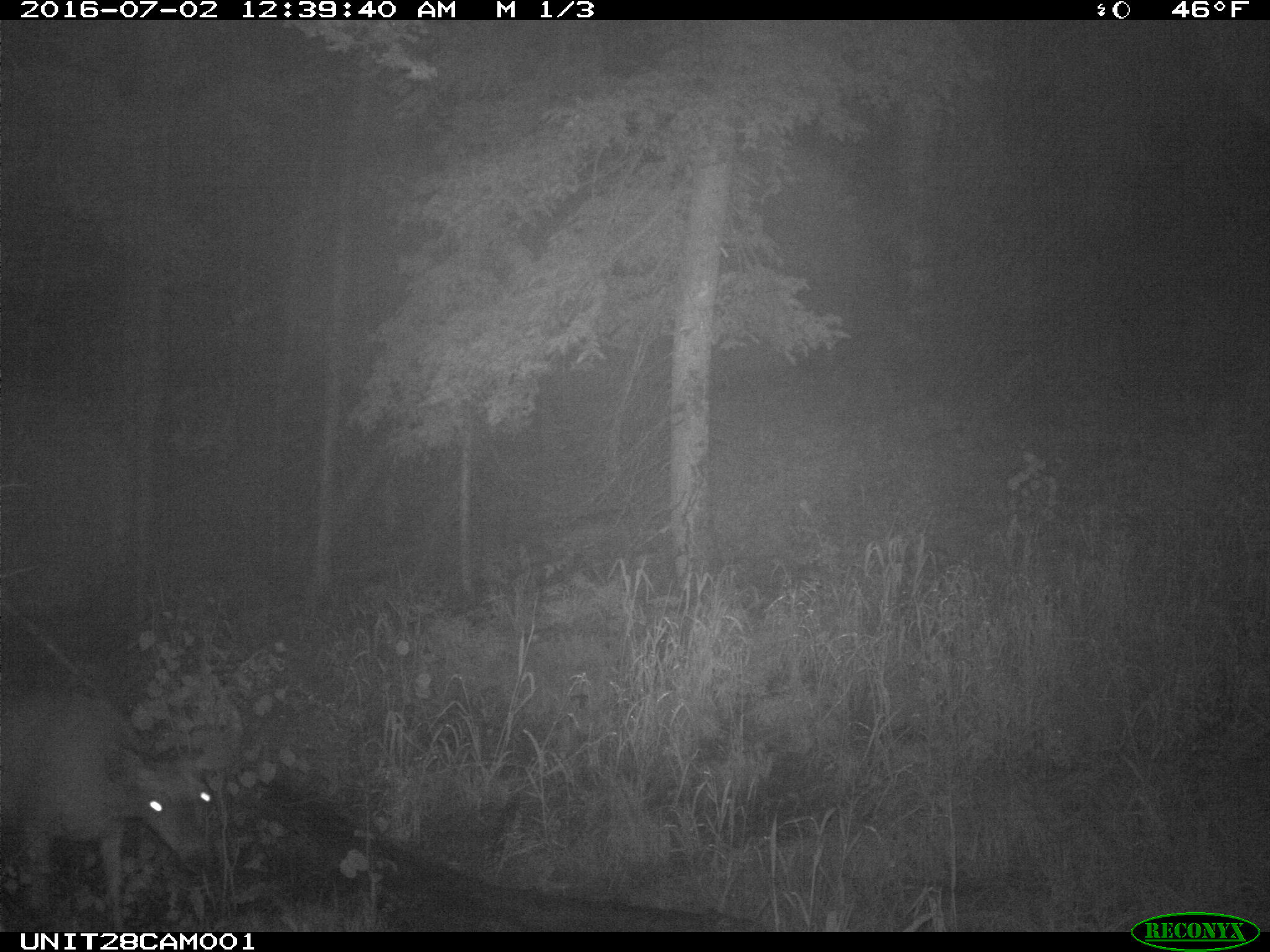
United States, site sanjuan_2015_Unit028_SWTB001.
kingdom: Animalia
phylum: Chordata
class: Mammalia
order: Artiodactyla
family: Cervidae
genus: Odocoileus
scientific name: Odocoileus hemionus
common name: mule deer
Odocoileus hemionus (mule deer).